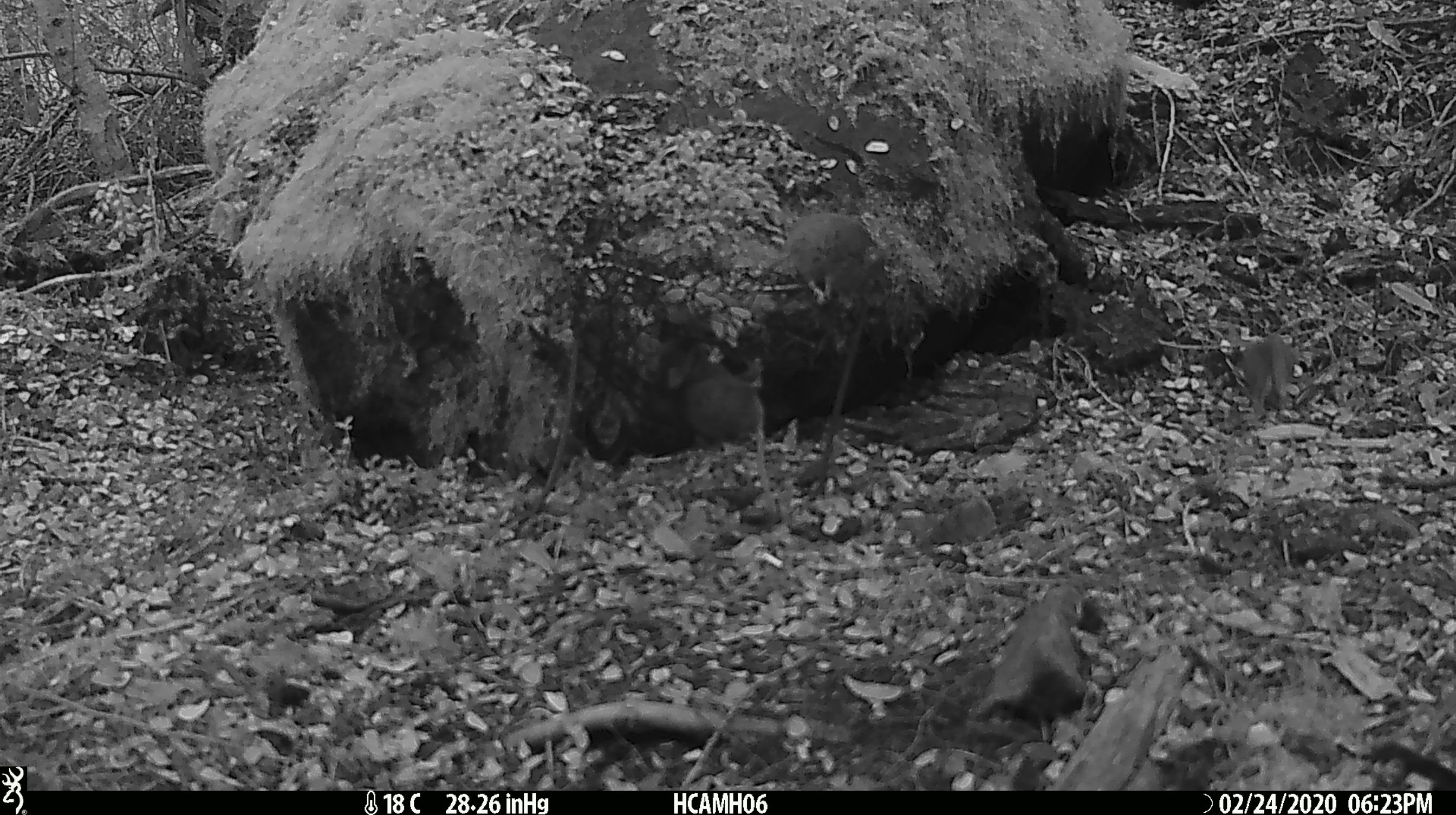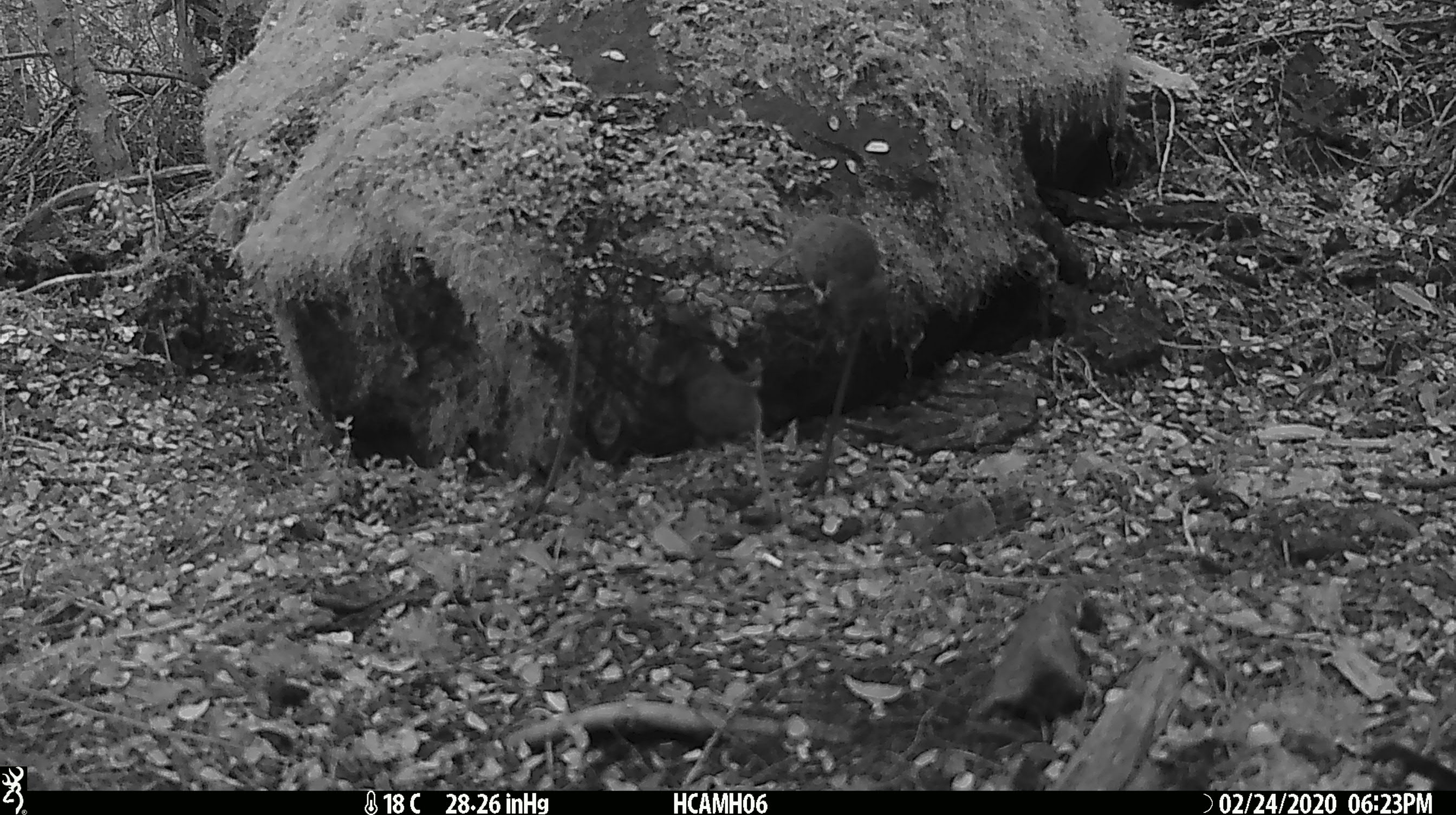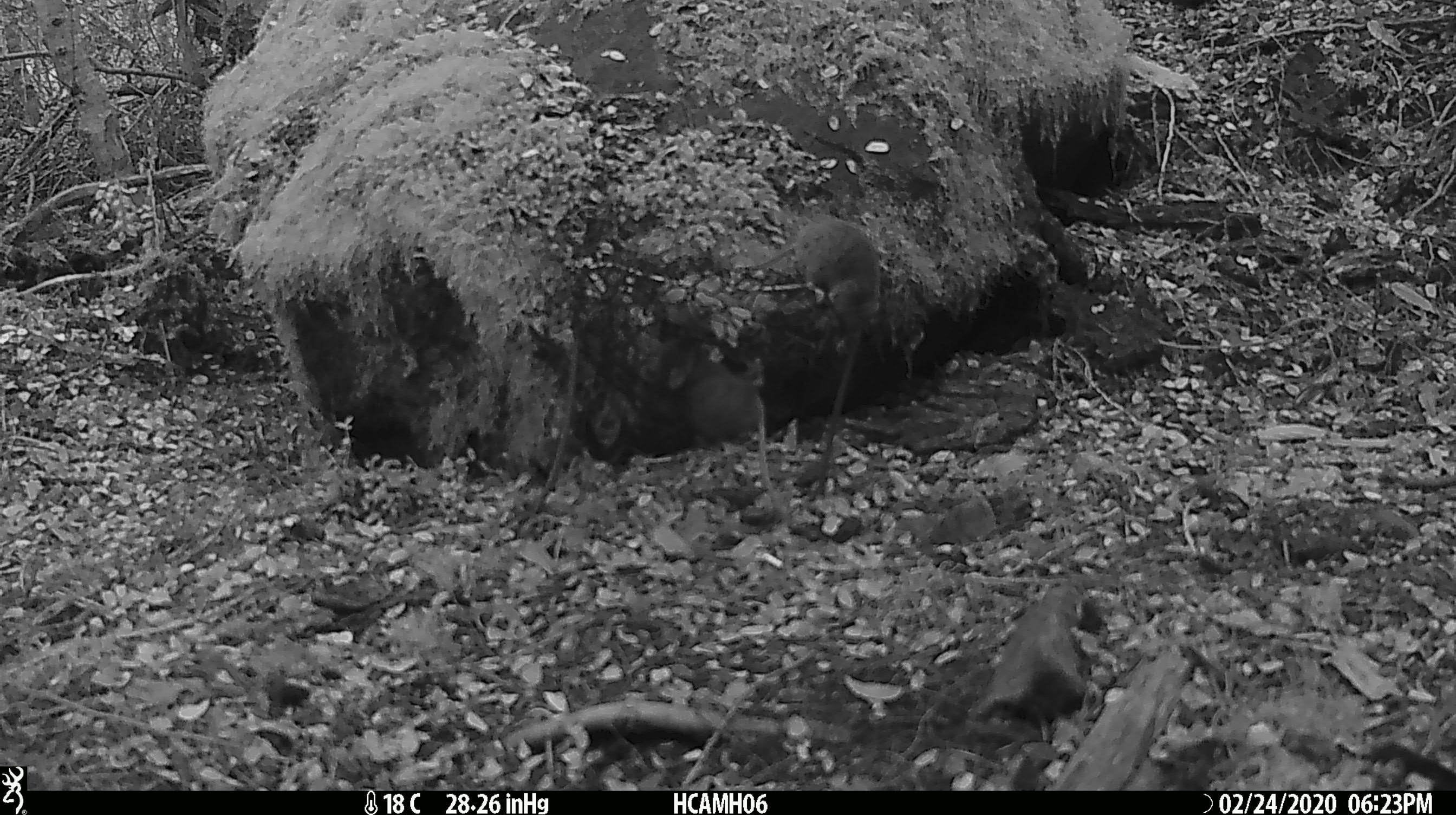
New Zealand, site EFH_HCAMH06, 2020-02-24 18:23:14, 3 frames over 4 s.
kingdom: Animalia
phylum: Chordata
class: Mammalia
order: Rodentia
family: Muridae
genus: Mus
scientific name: Mus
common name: mouse